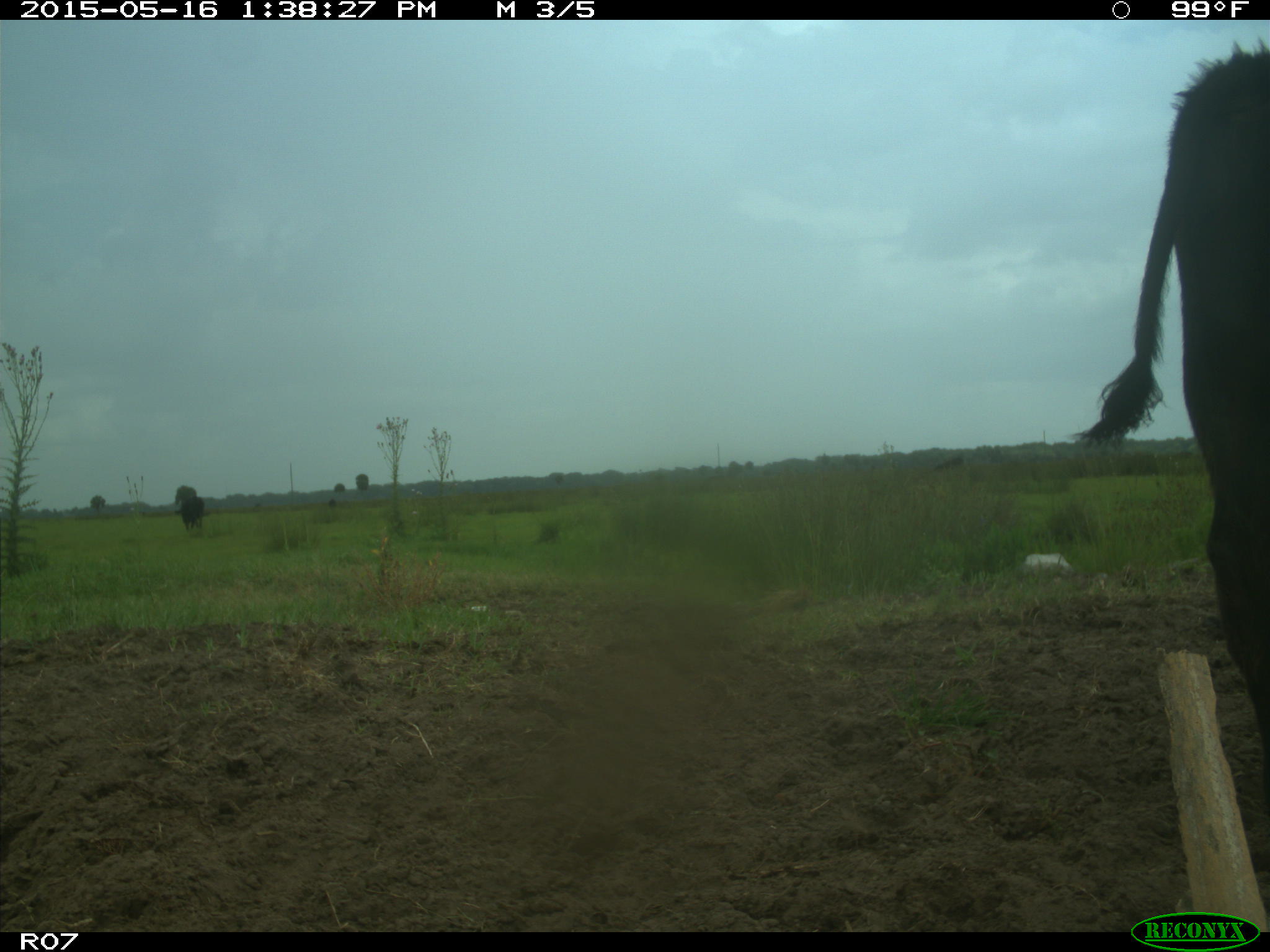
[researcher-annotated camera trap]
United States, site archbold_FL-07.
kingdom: Animalia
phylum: Chordata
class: Mammalia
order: Artiodactyla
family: Bovidae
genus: Bos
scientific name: Bos taurus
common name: domestic cow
Bos taurus (domestic cow).